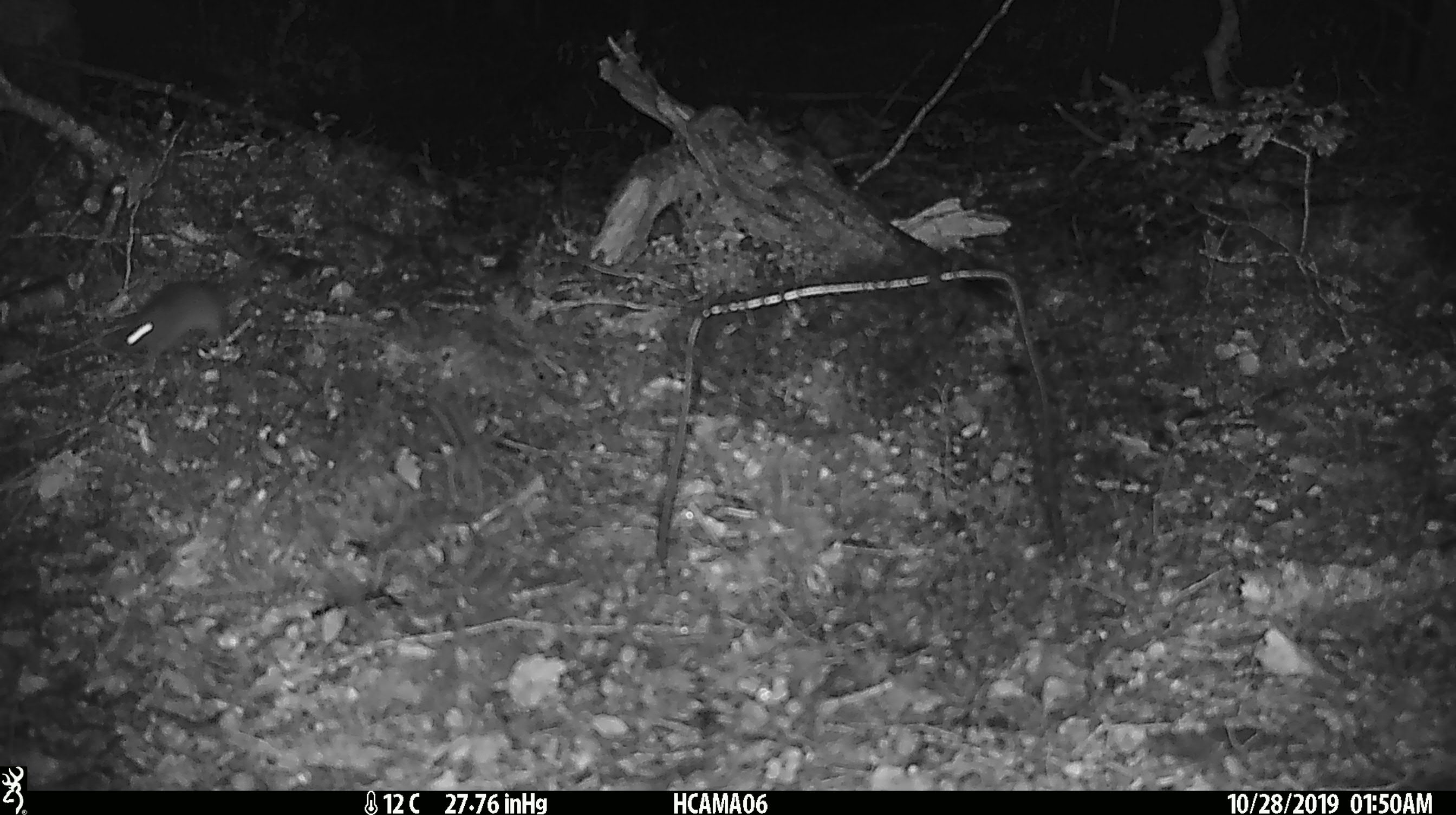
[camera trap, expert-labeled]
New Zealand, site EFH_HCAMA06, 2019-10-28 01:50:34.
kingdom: Animalia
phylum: Chordata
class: Mammalia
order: Rodentia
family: Muridae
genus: Mus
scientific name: Mus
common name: mouse